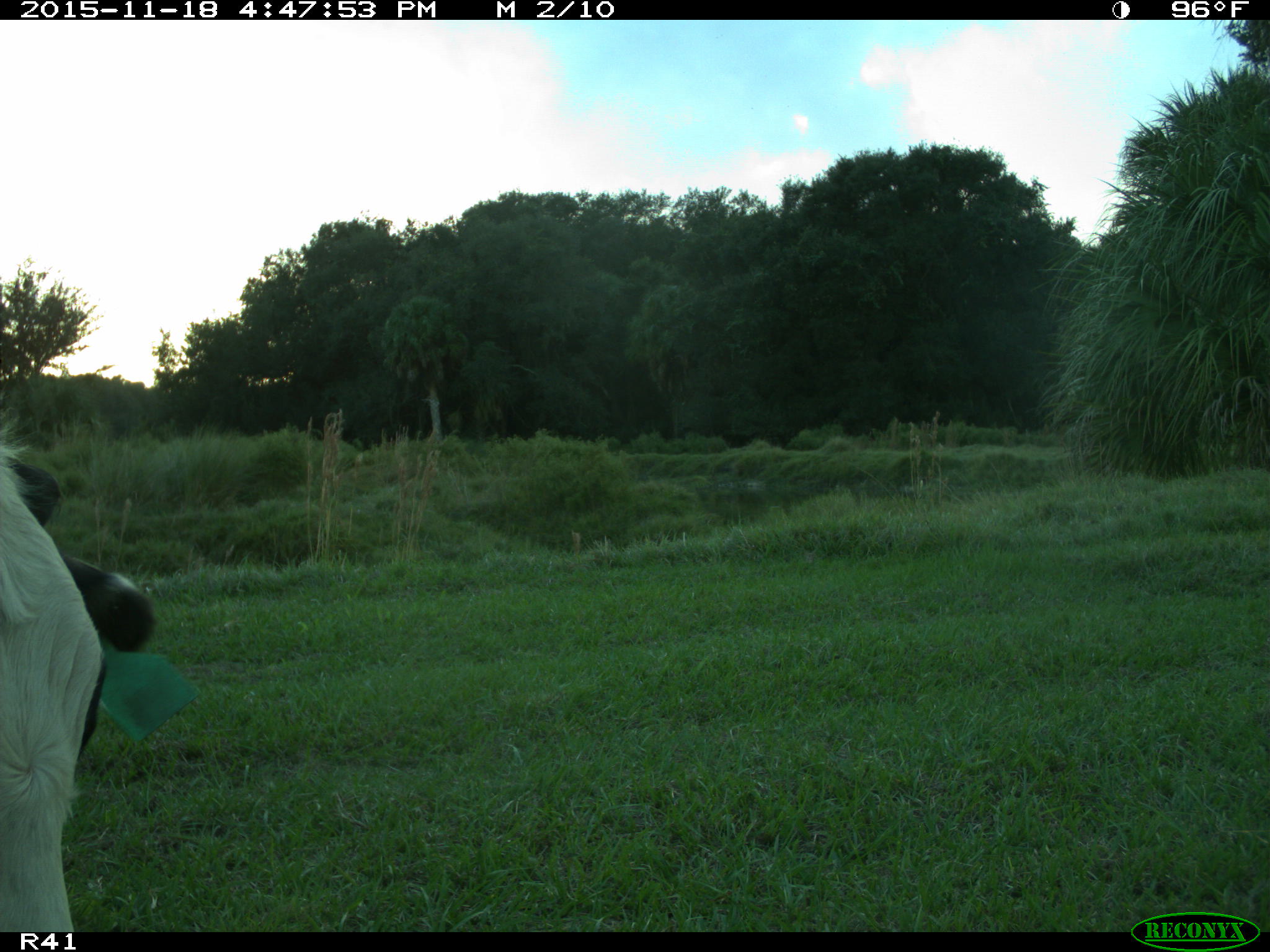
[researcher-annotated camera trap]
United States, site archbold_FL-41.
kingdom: Animalia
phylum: Chordata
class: Mammalia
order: Artiodactyla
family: Bovidae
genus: Bos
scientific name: Bos taurus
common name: domestic cow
Bos taurus (domestic cow).